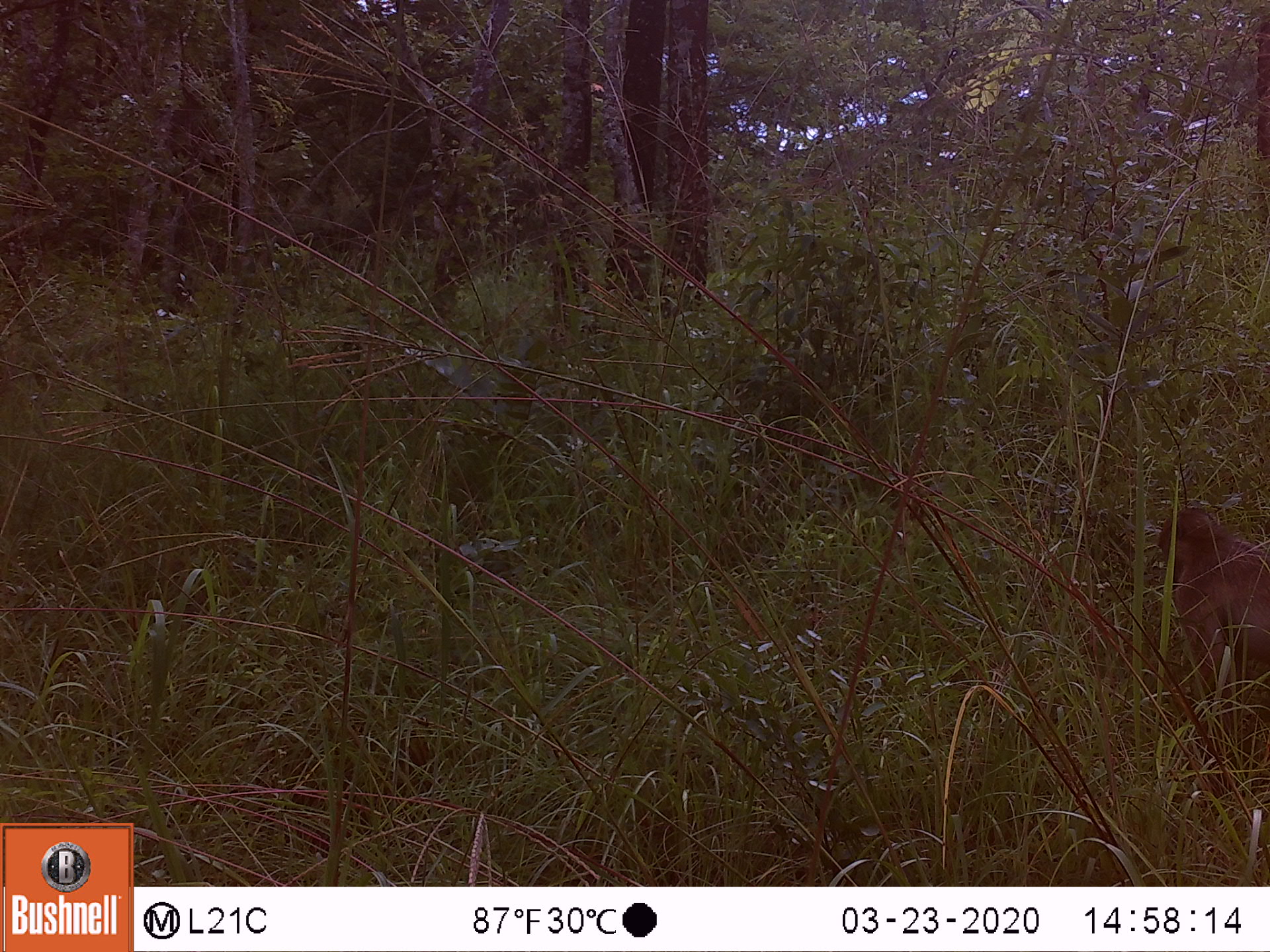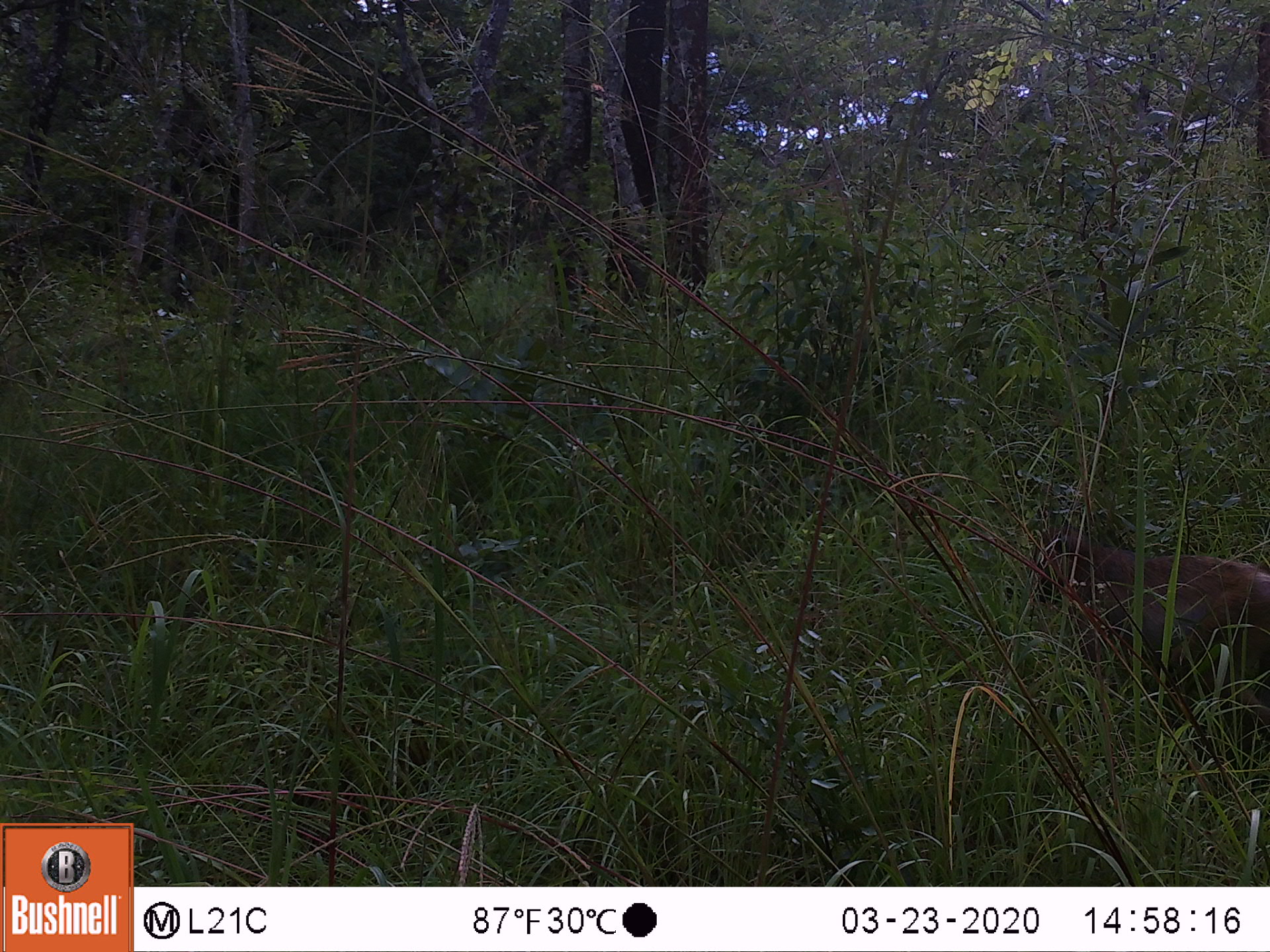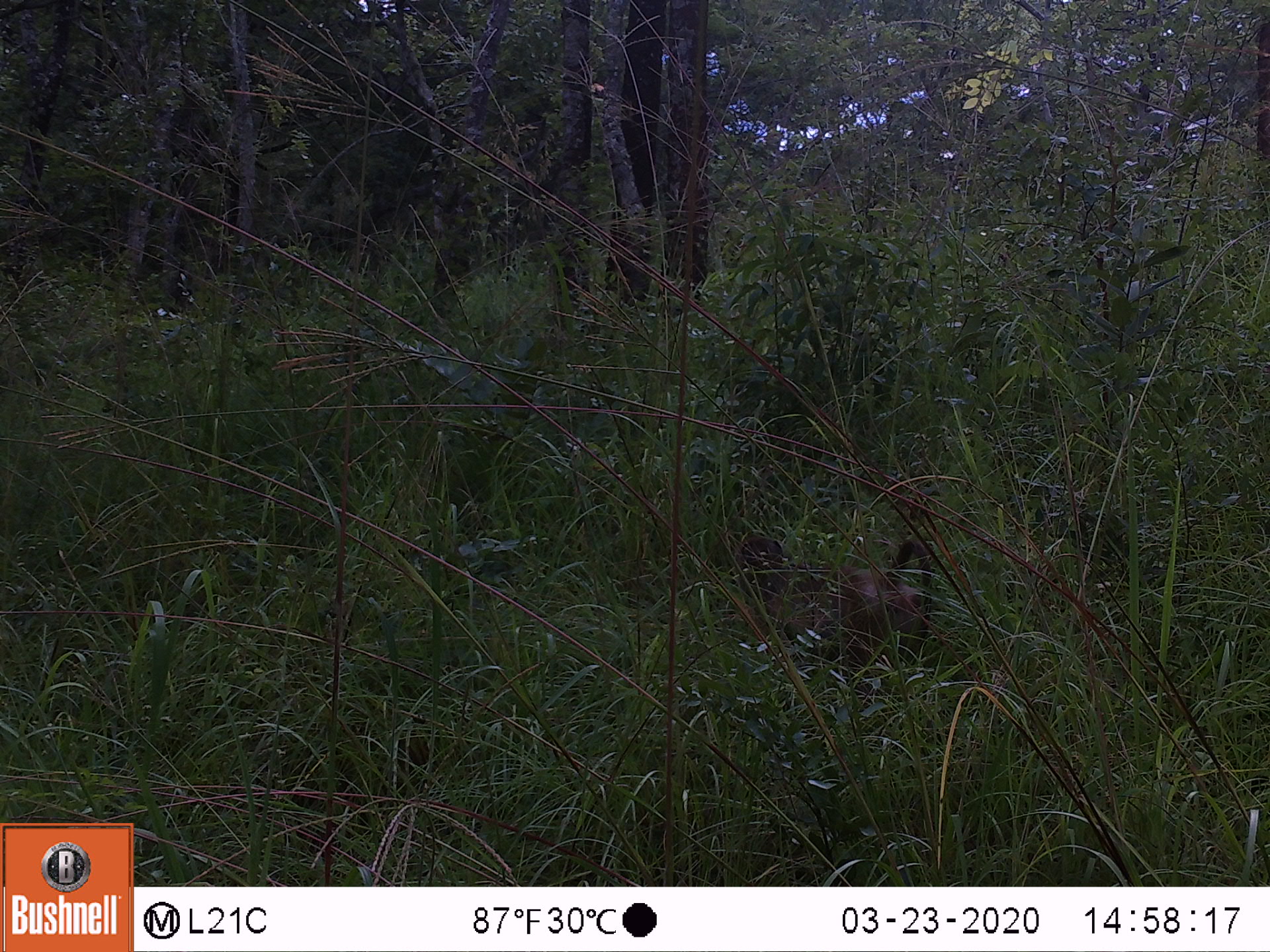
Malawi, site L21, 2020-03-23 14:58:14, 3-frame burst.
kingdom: Animalia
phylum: Chordata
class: Mammalia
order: Primates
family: Cercopithecidae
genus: Papio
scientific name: Papio cynocephalus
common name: yellow baboon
Yellow baboon (Papio cynocephalus), count 1.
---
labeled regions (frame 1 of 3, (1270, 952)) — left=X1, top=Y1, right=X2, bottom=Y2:
yellow baboon: left=1152, top=500, right=1262, bottom=734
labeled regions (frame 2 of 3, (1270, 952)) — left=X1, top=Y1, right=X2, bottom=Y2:
yellow baboon: left=1020, top=523, right=1262, bottom=732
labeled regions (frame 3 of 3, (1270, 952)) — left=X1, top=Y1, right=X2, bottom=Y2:
yellow baboon: left=725, top=520, right=937, bottom=666